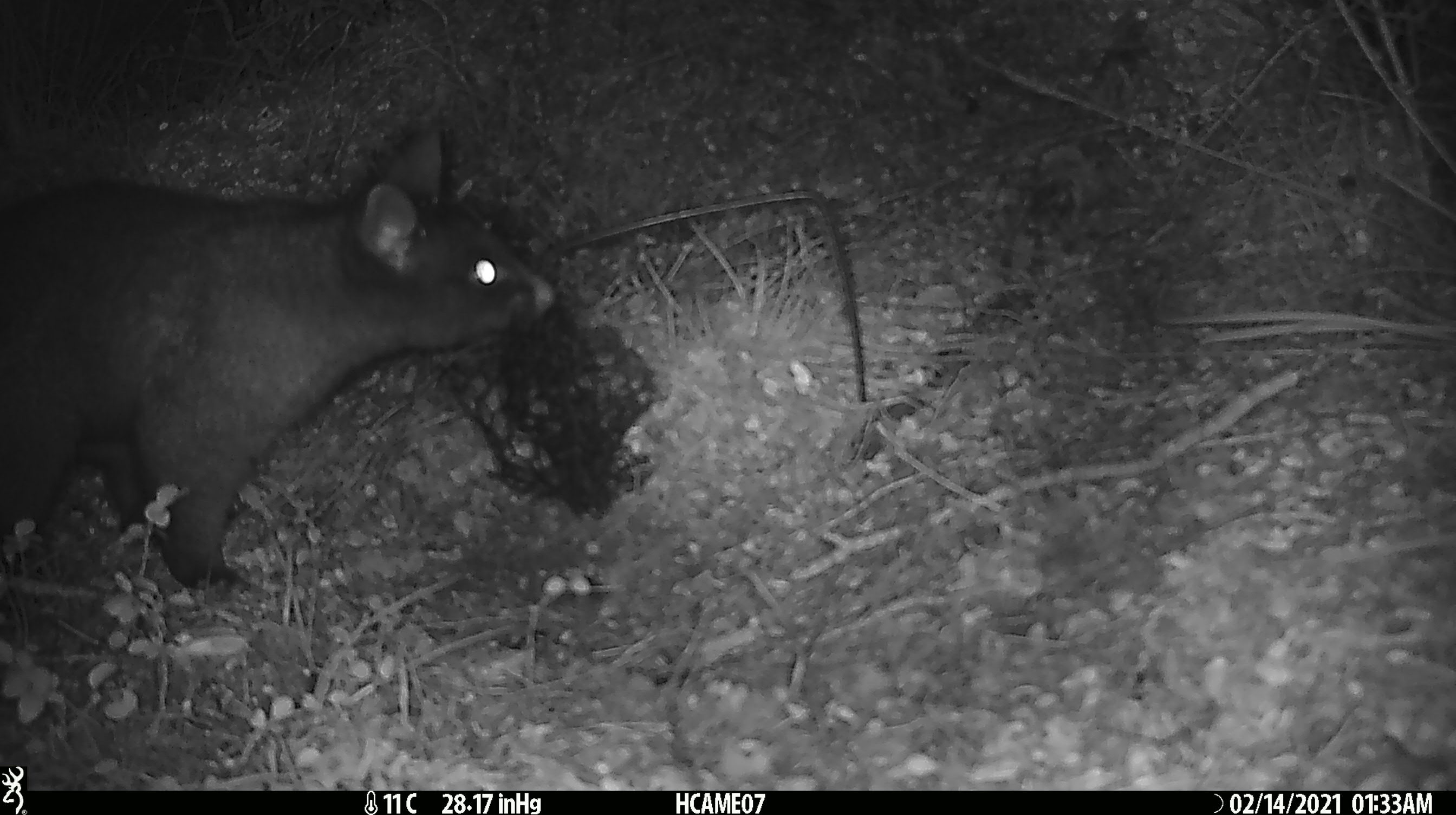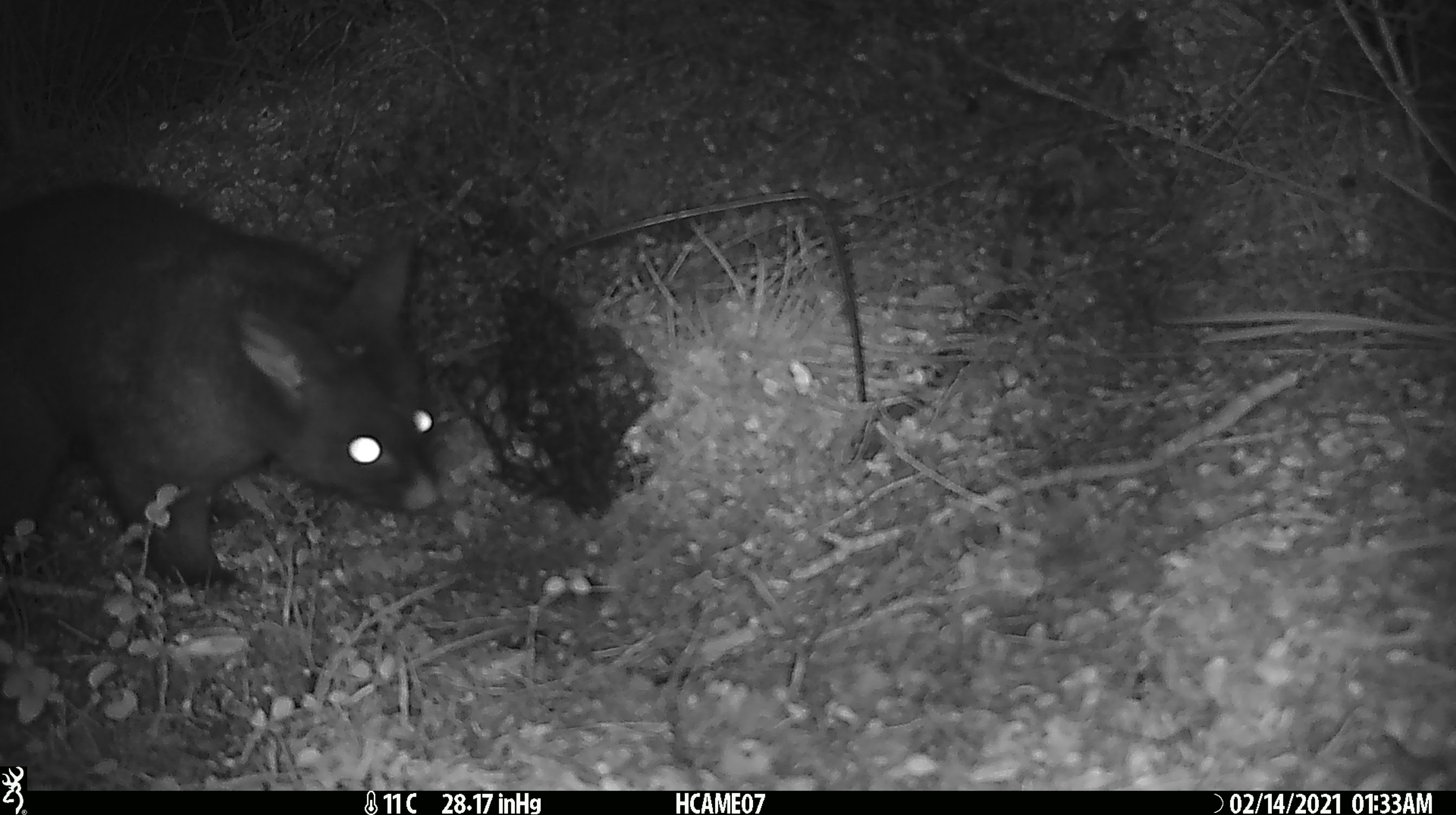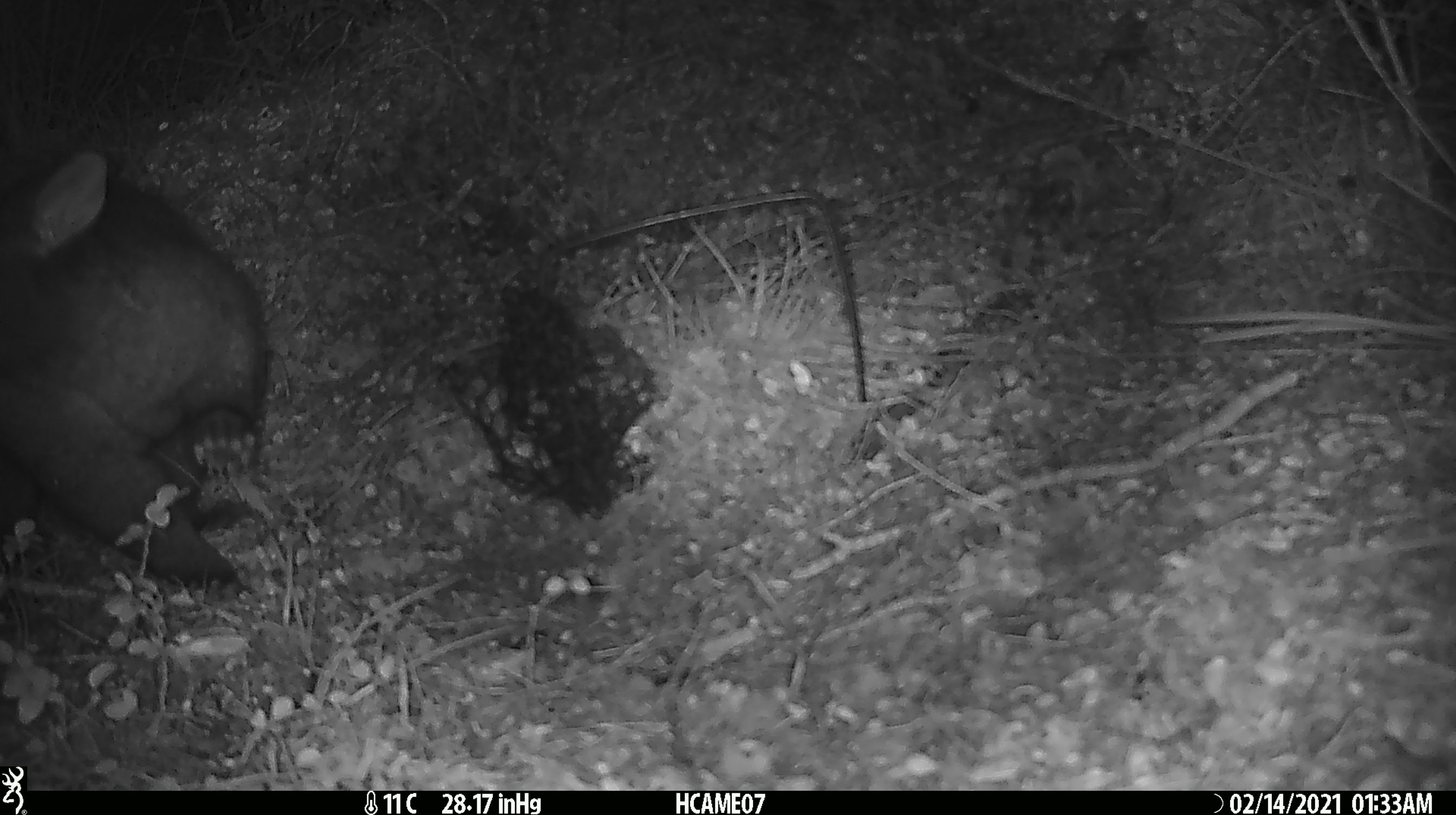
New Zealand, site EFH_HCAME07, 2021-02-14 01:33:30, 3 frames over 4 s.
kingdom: Animalia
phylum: Chordata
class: Mammalia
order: Diprotodontia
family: Phalangeridae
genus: Trichosurus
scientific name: Trichosurus vulpecula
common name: common brushtail possum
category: possum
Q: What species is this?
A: Possum (common brushtail possum) (Trichosurus vulpecula).